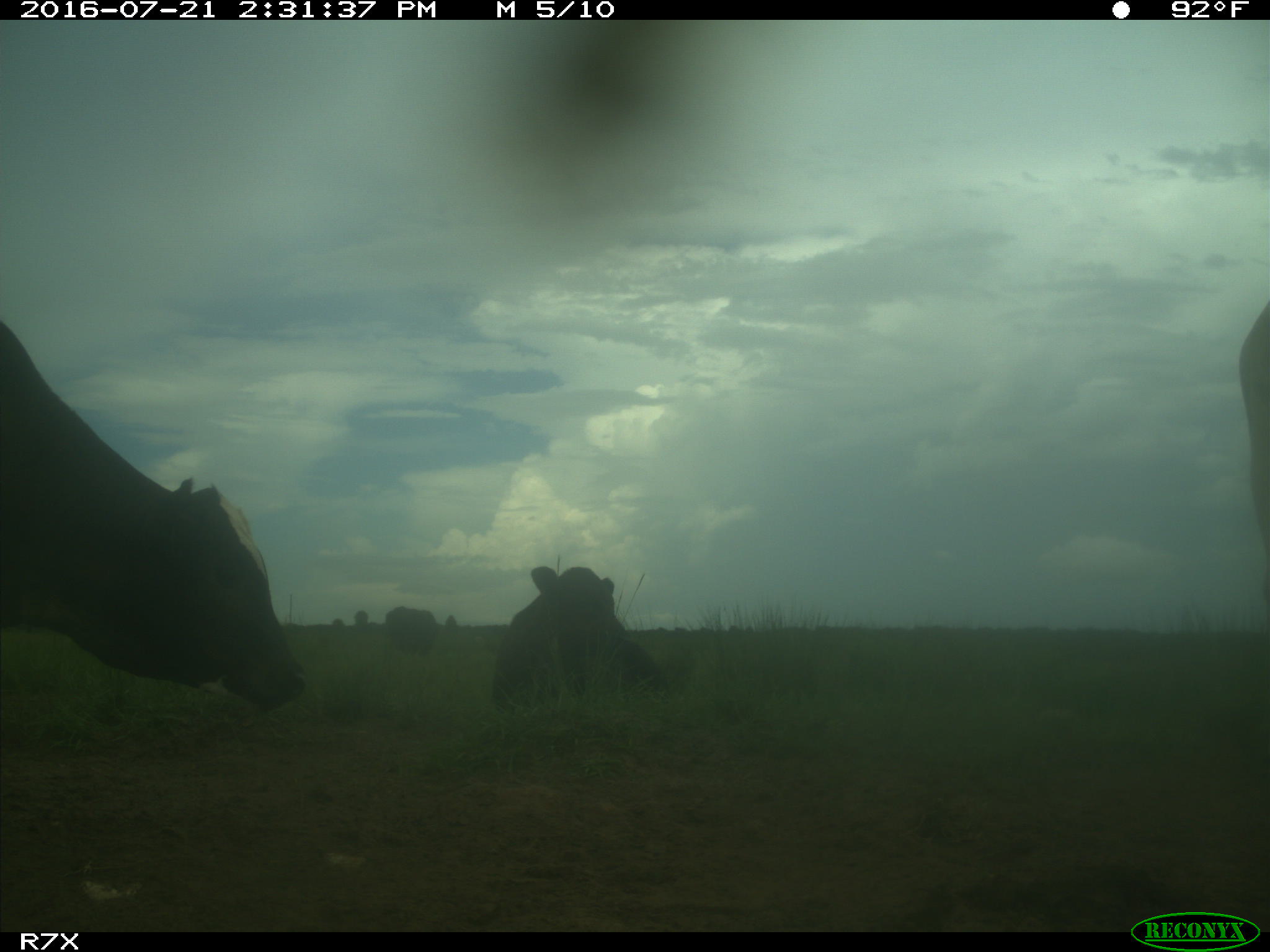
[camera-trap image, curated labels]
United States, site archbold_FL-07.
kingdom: Animalia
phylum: Chordata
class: Mammalia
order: Artiodactyla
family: Bovidae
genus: Bos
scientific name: Bos taurus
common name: domestic cow